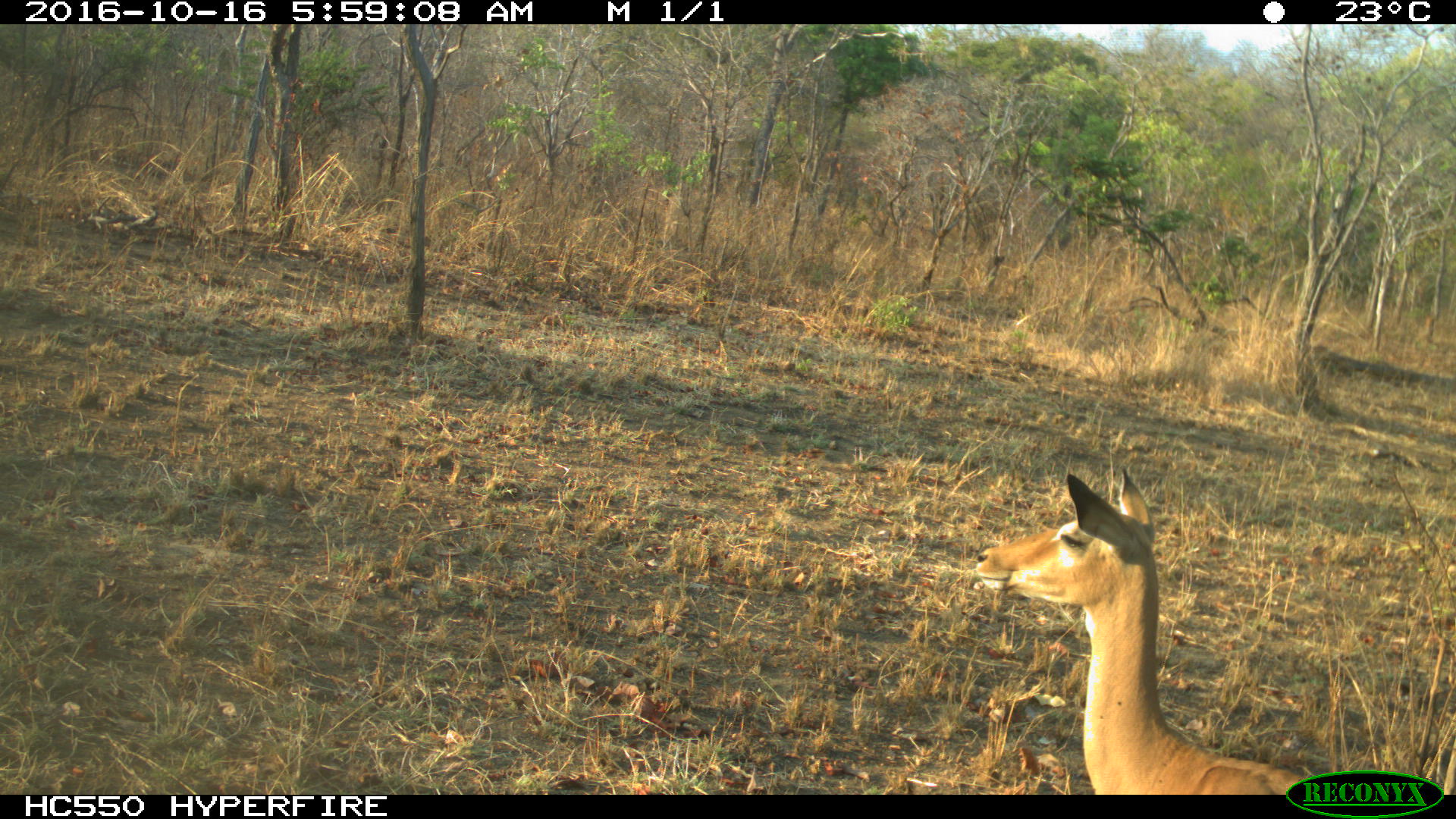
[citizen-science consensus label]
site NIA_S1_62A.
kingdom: Animalia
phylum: Chordata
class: Mammalia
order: Artiodactyla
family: Bovidae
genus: Aepyceros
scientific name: Aepyceros melampus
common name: impala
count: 1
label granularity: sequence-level